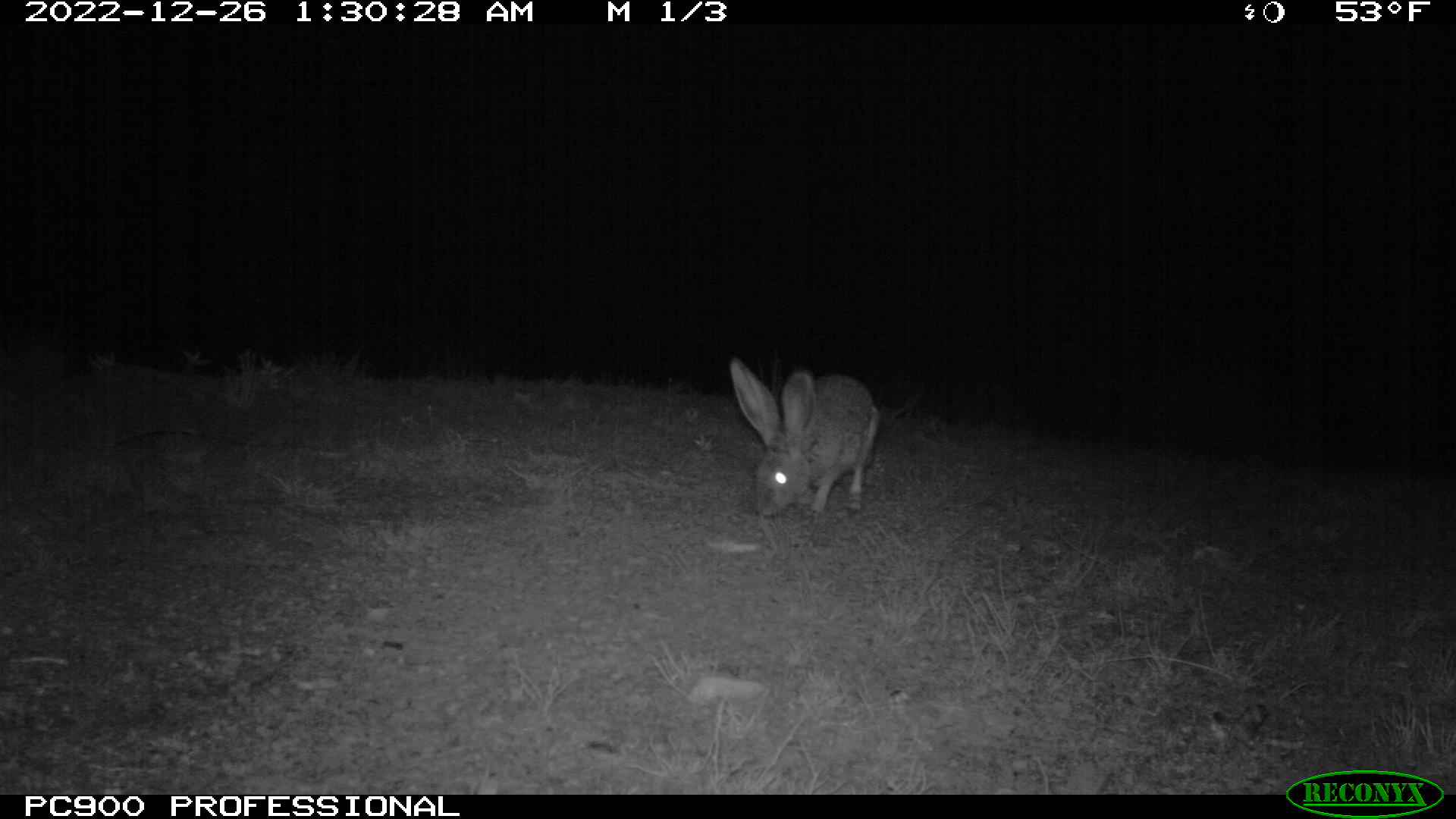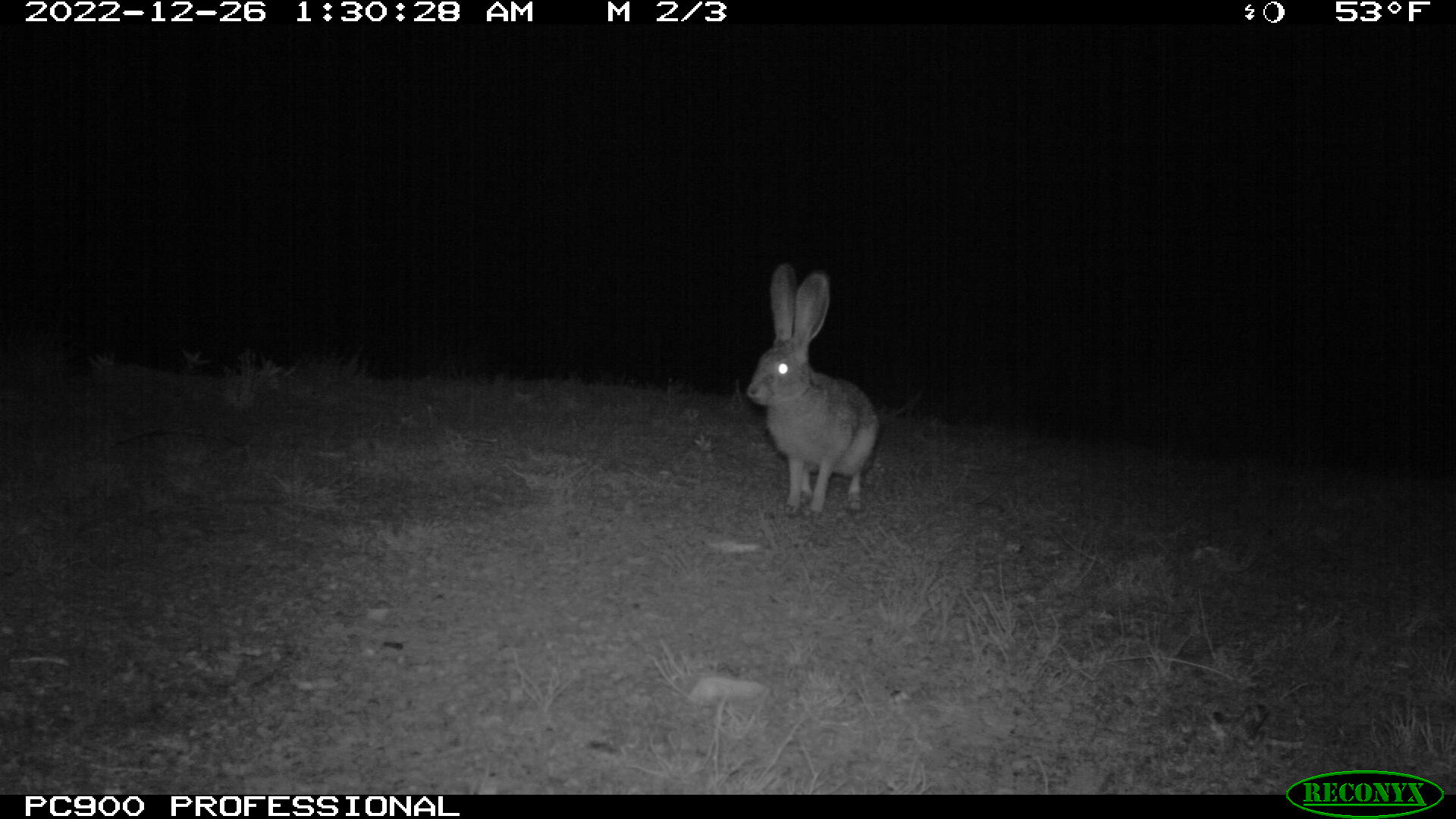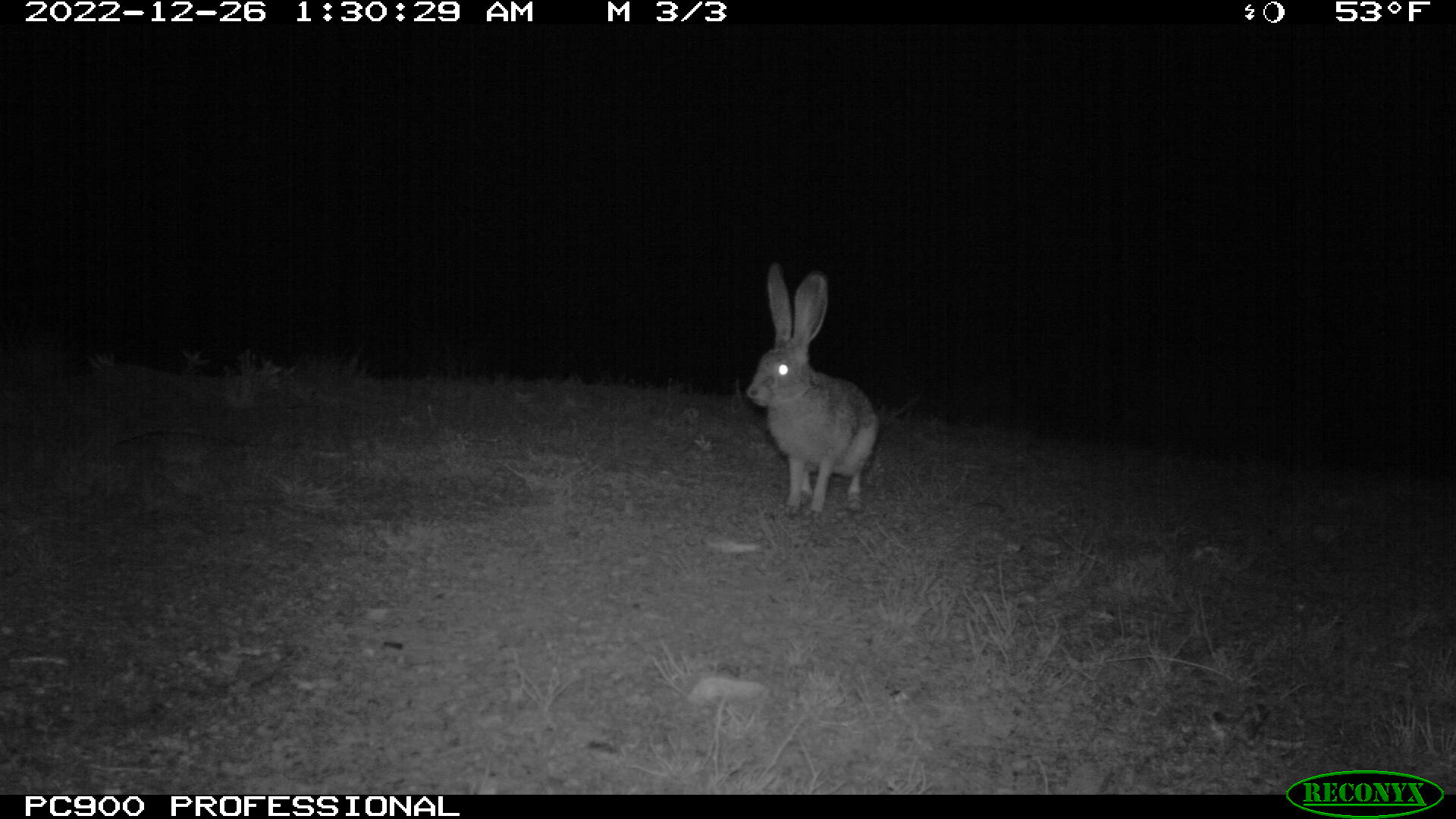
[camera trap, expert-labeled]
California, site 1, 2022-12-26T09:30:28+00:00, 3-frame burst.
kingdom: Animalia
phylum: Chordata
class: Mammalia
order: Lagomorpha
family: Leporidae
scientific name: Leporidae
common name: rabbit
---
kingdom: Animalia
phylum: Chordata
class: Mammalia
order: Lagomorpha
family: Leporidae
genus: Lepus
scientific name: Lepus californicus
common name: black-tailed jackrabbit